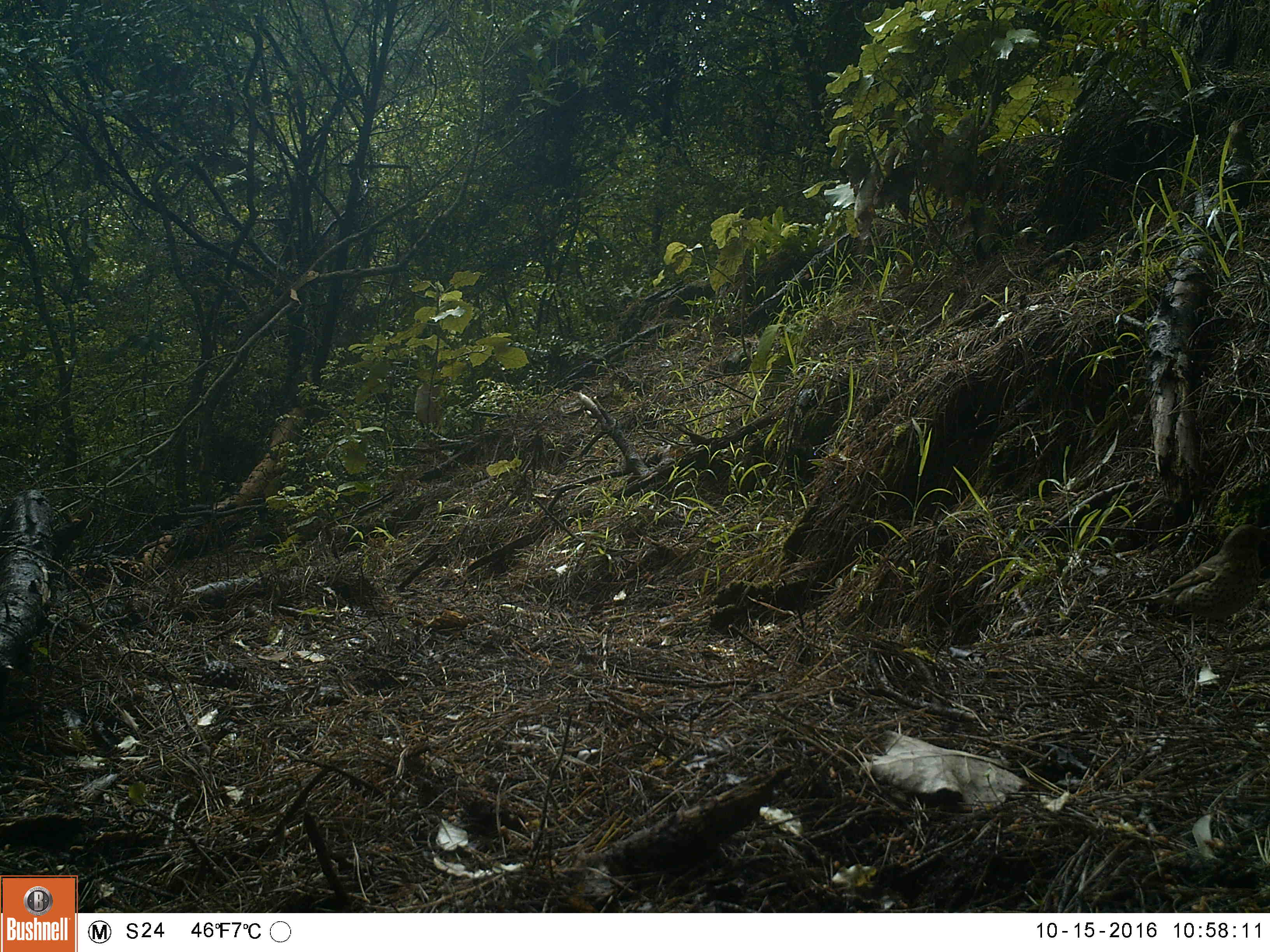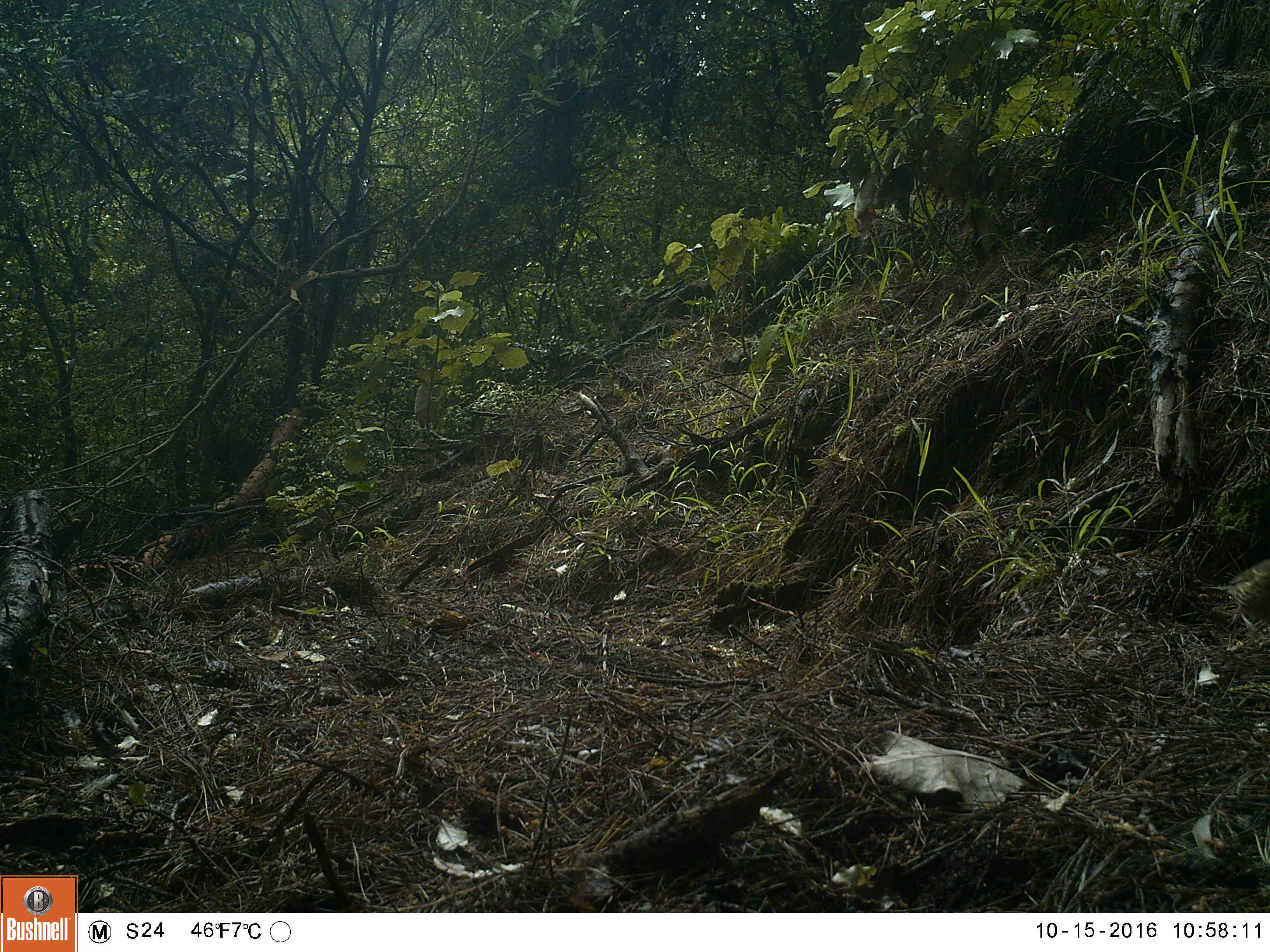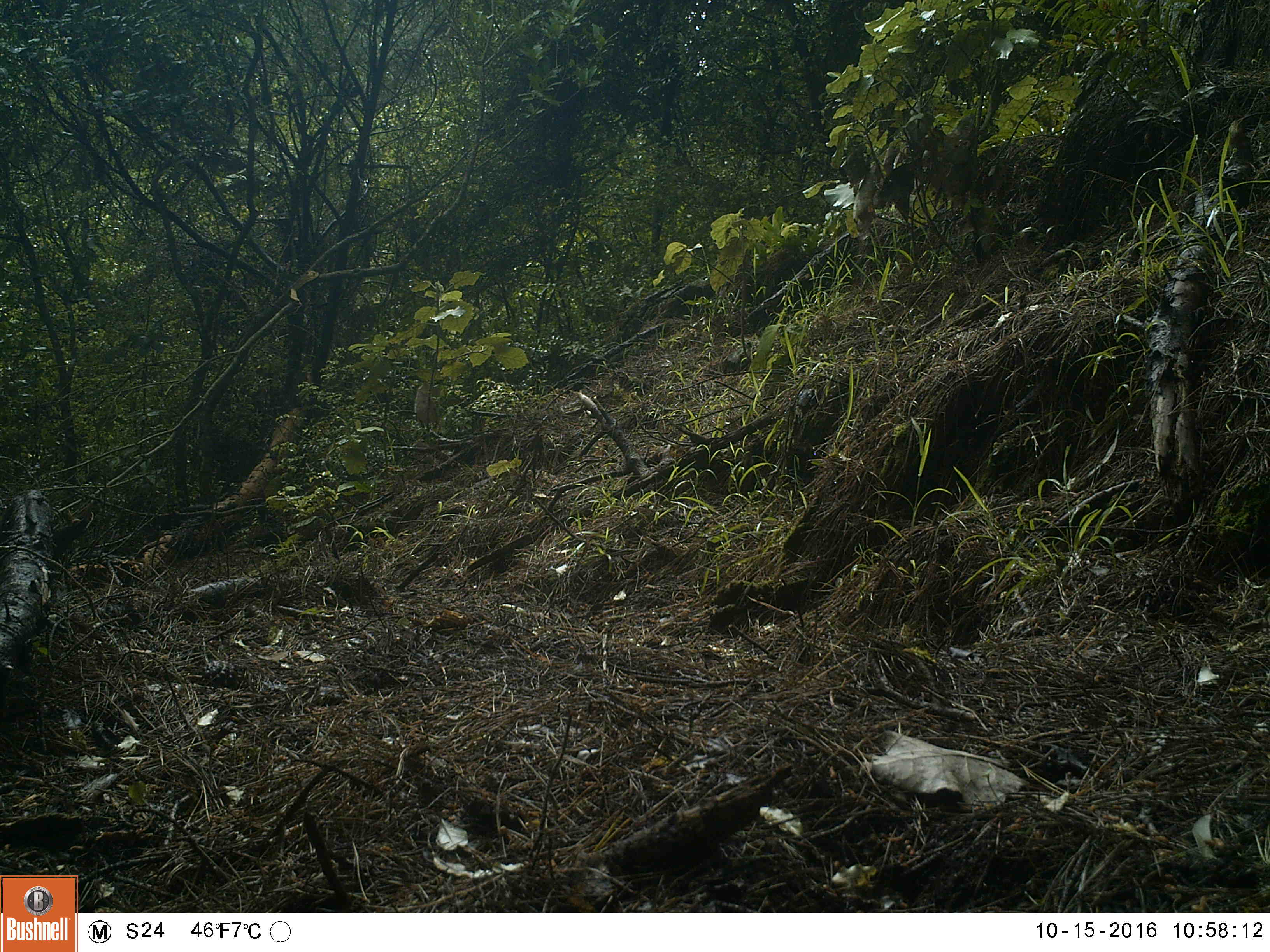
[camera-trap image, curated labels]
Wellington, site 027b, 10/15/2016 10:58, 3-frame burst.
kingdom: Animalia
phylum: Chordata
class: Aves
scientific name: Aves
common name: bird